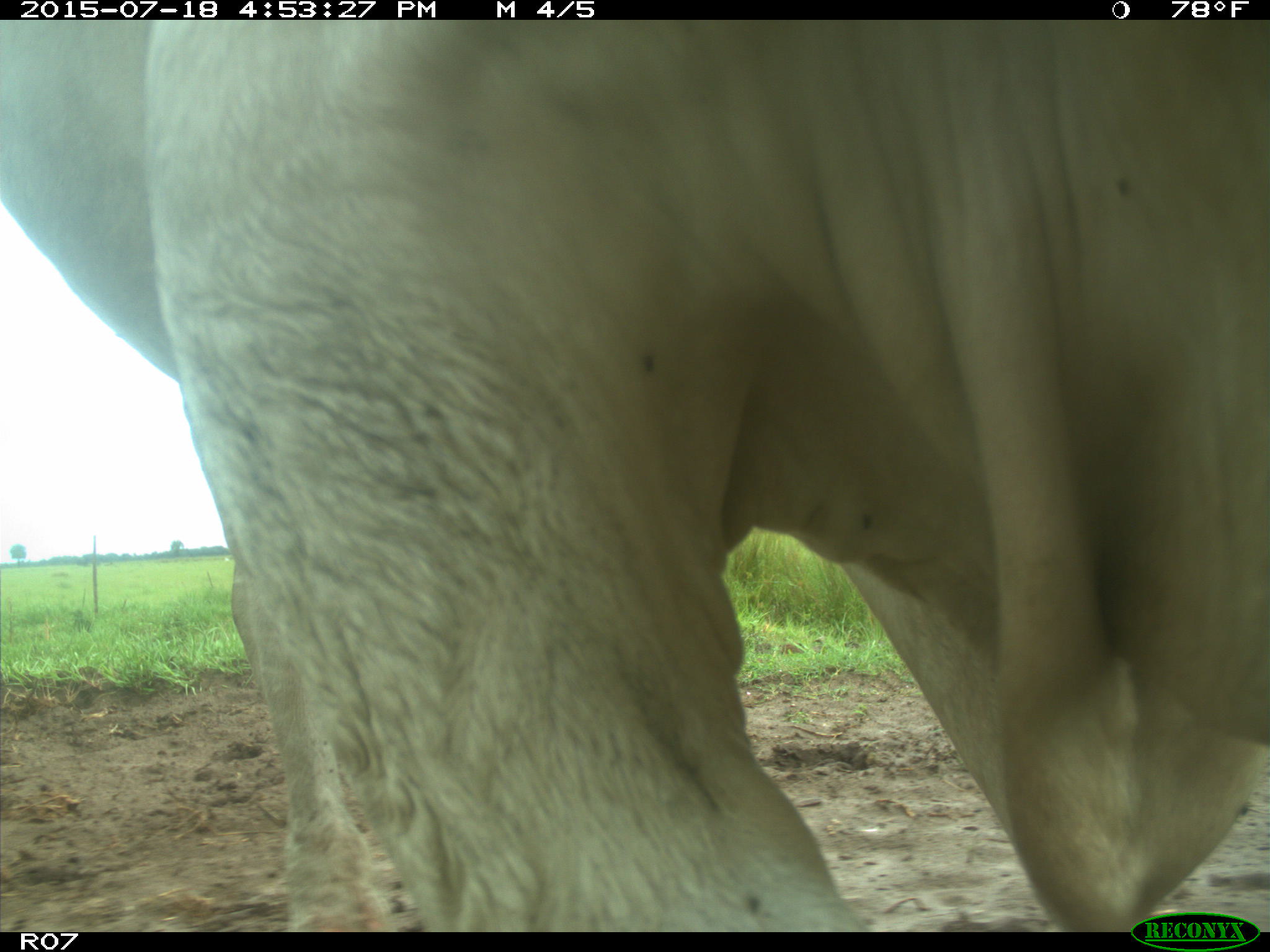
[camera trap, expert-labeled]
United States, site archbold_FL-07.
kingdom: Animalia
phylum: Chordata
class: Mammalia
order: Artiodactyla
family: Bovidae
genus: Bos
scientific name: Bos taurus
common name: domestic cow